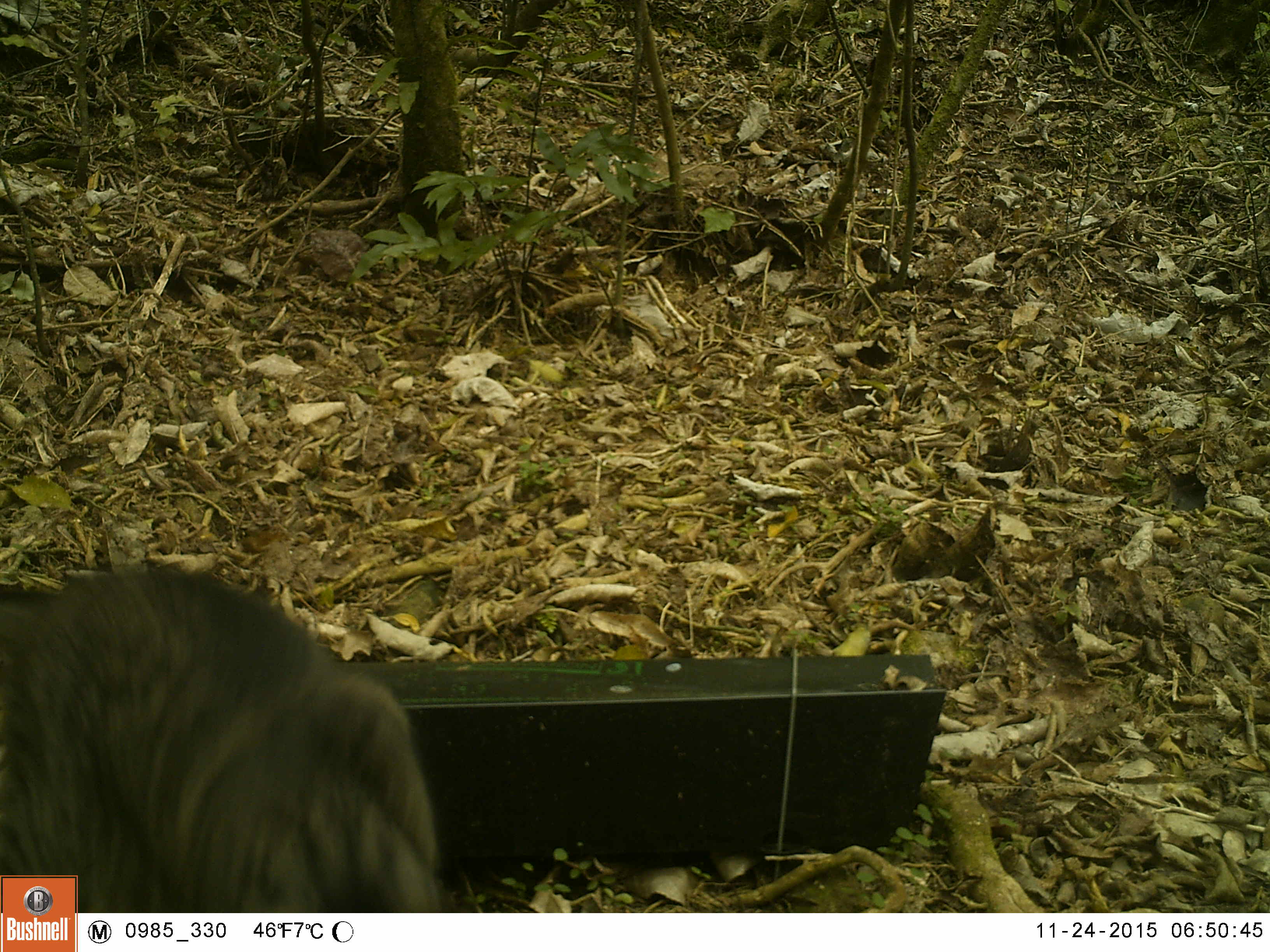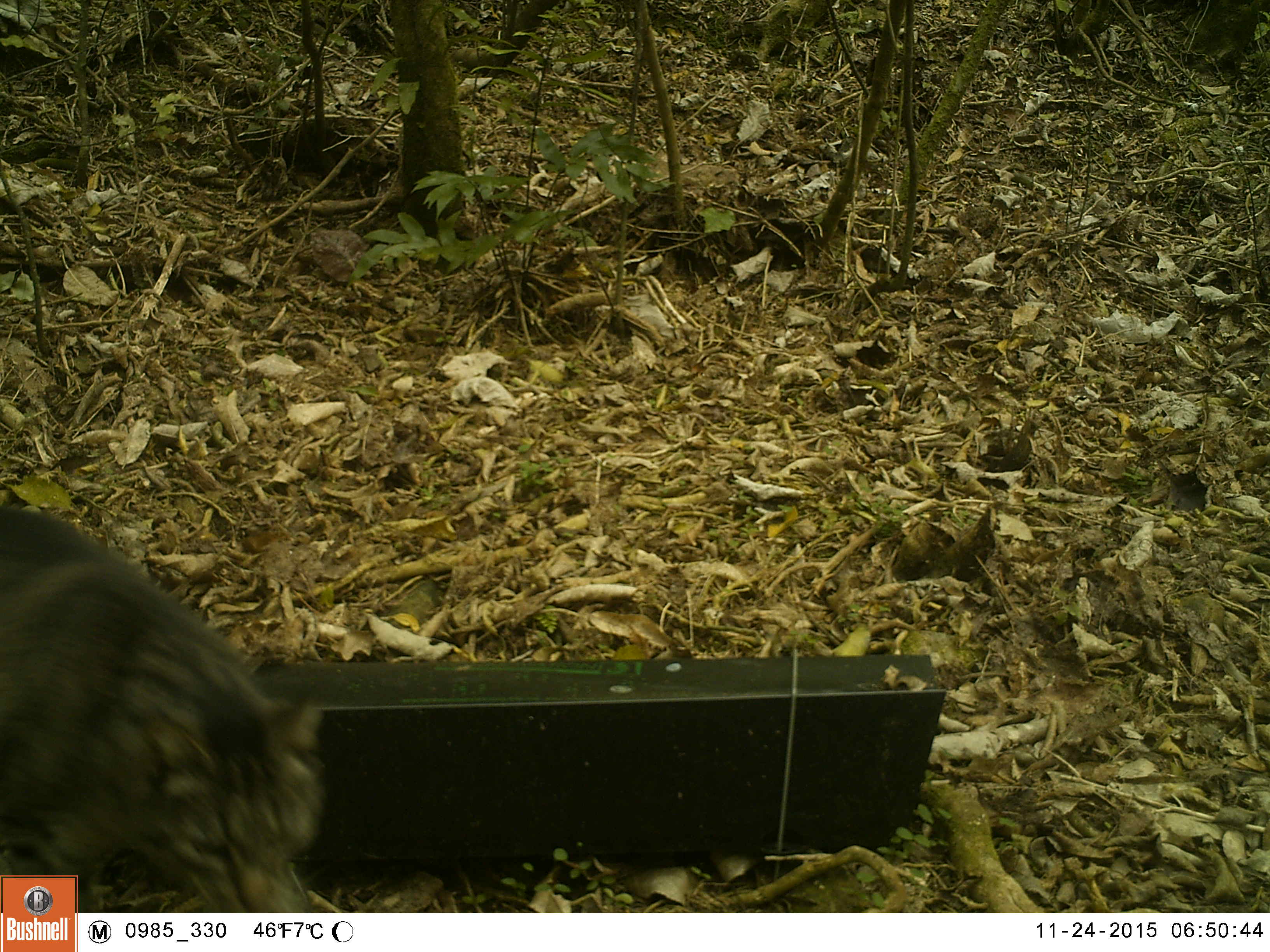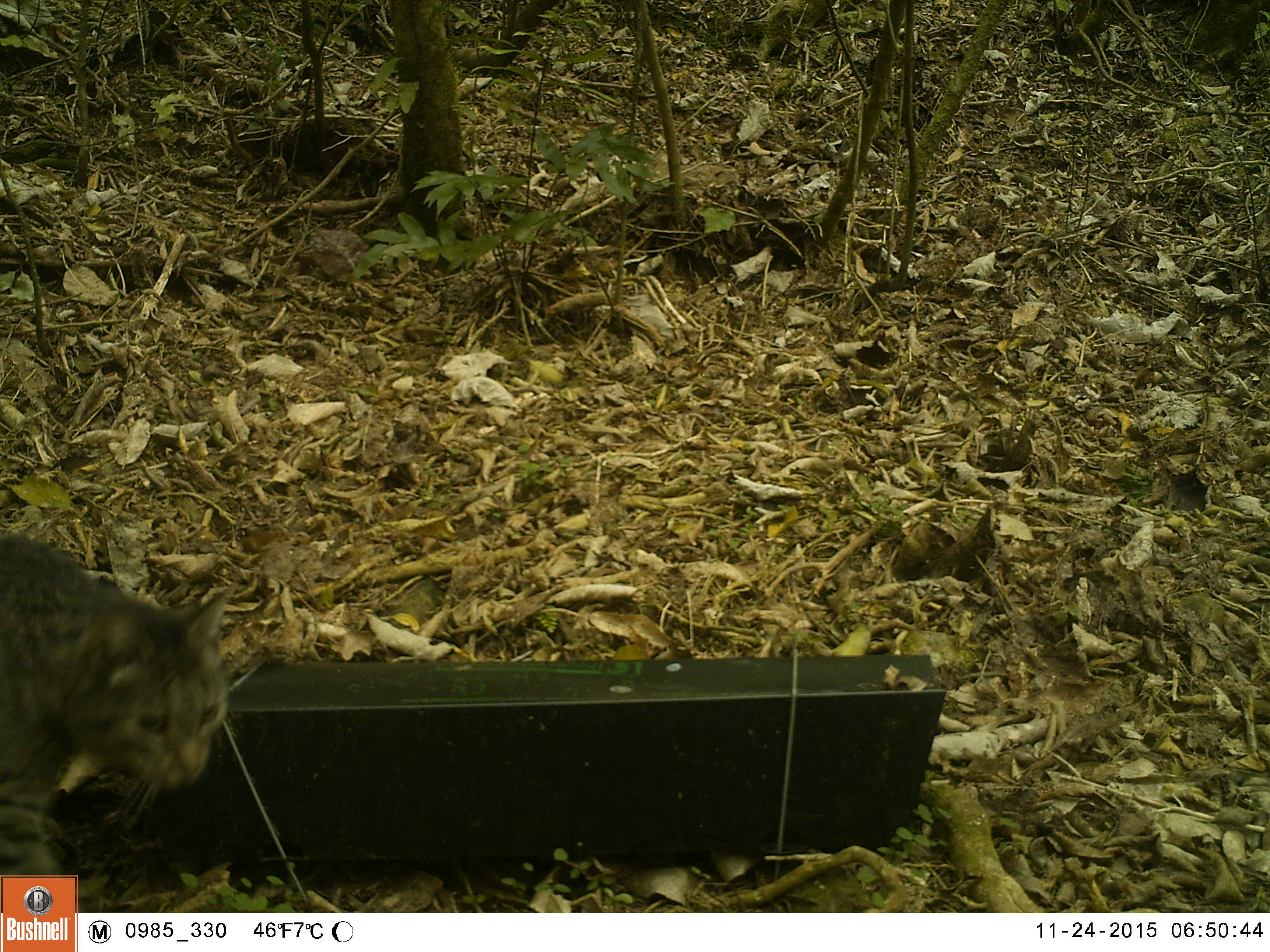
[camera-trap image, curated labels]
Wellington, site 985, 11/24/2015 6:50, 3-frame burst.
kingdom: Animalia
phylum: Chordata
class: Mammalia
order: Carnivora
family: Felidae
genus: Felis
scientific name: Felis catus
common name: cat